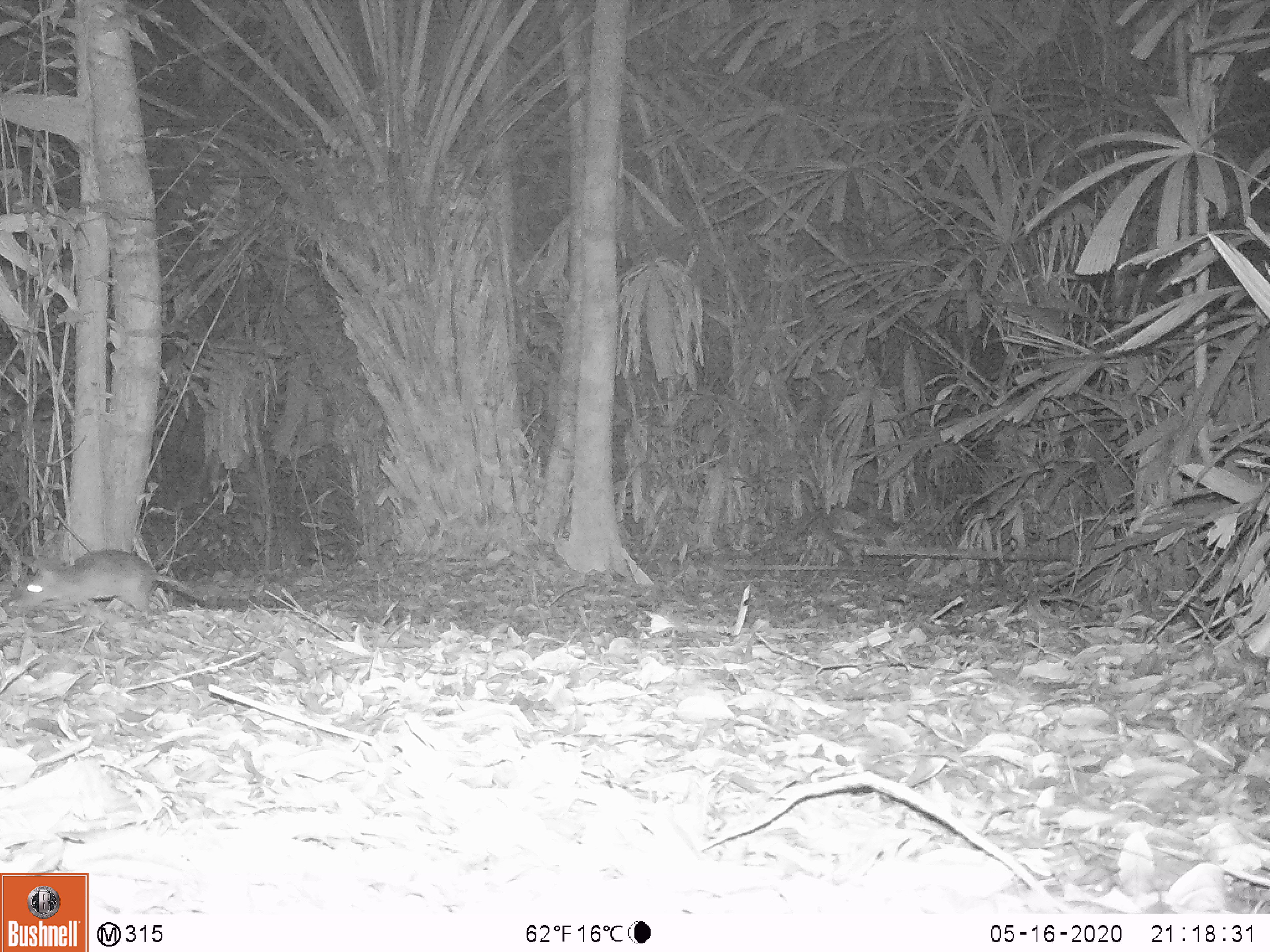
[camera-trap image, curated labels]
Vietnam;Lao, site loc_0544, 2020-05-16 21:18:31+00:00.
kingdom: Animalia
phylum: Chordata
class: Mammalia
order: Rodentia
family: Muridae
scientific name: Muridae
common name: old-world mice and rats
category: unidentified murid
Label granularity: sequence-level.